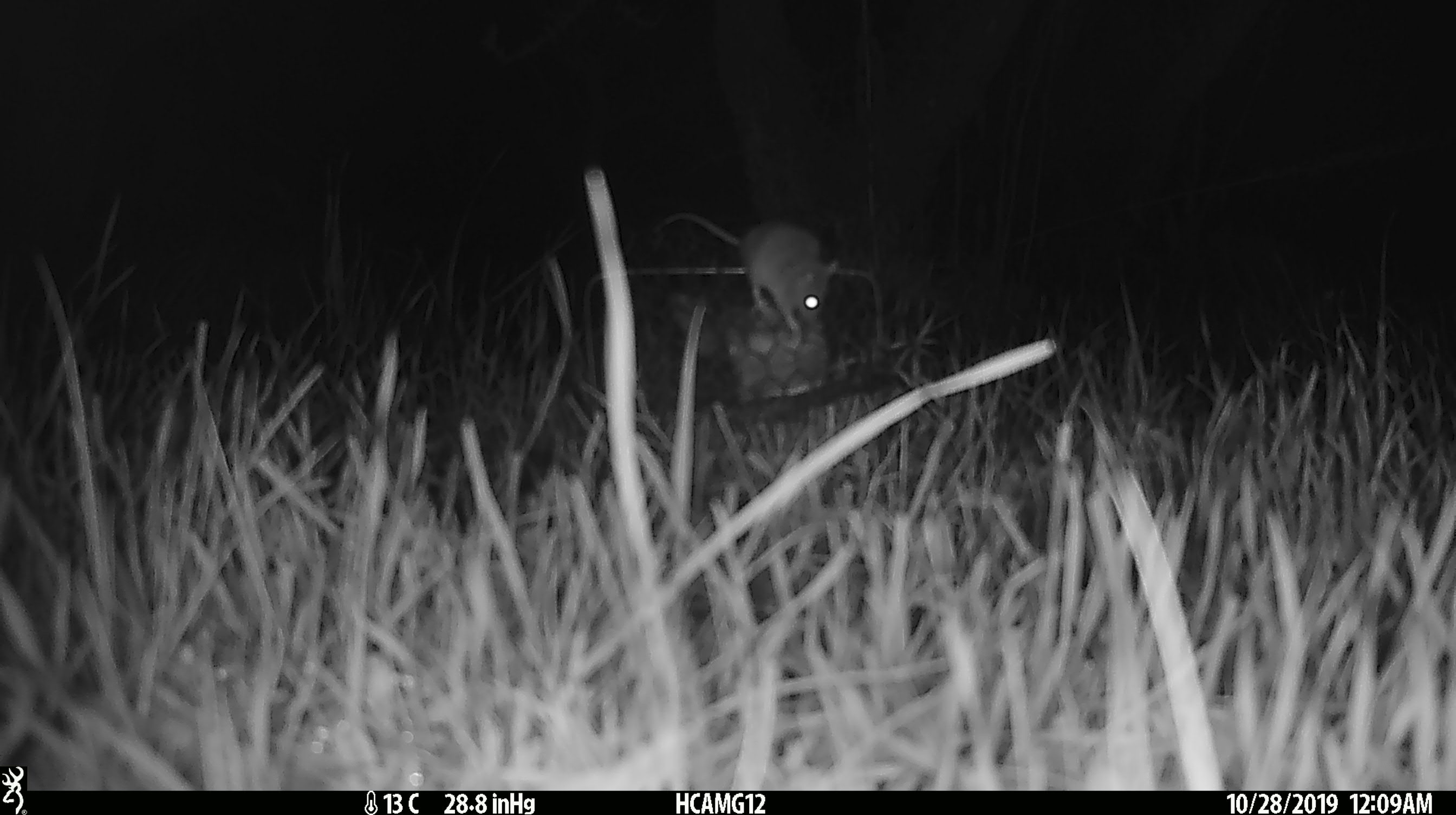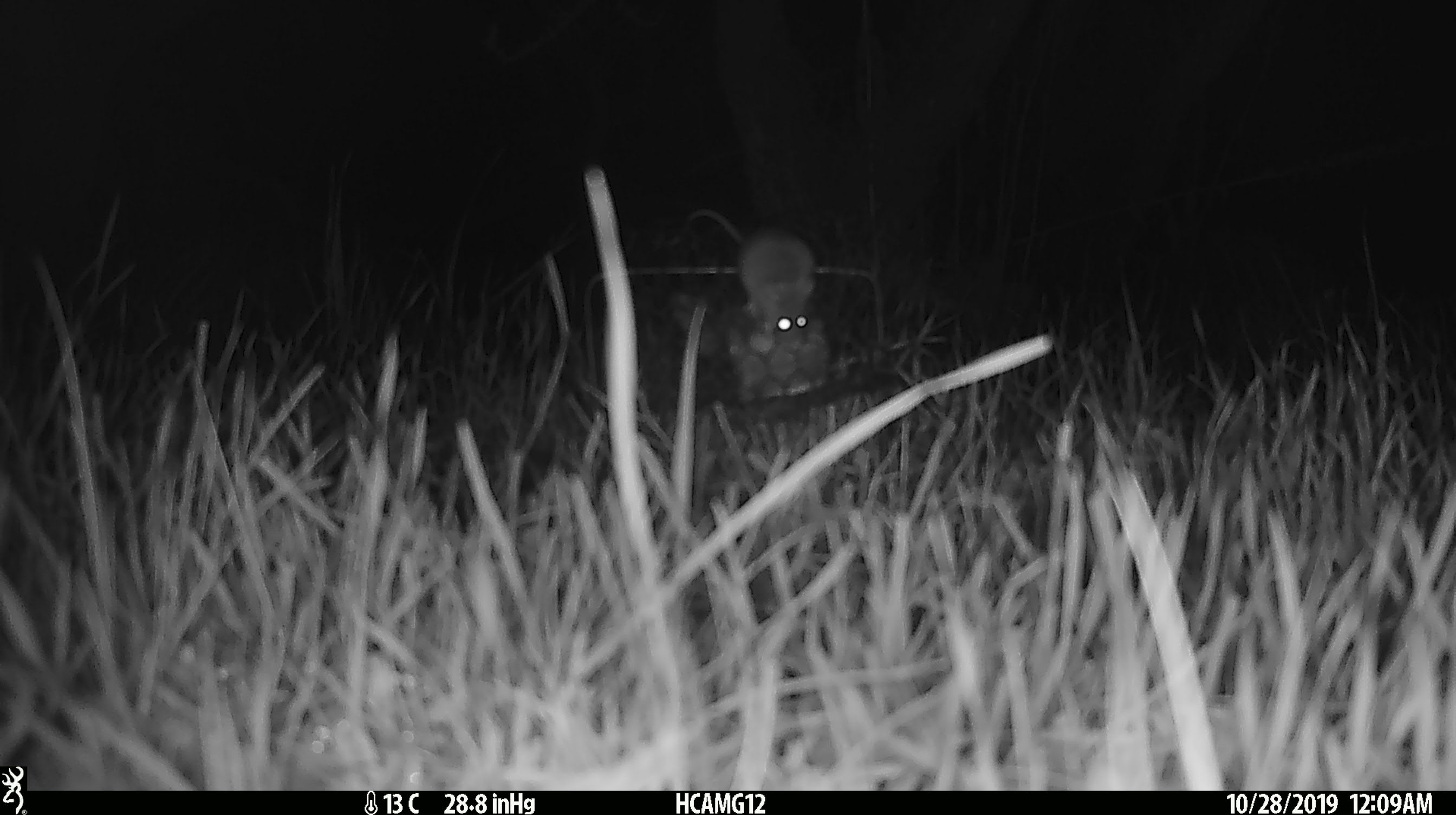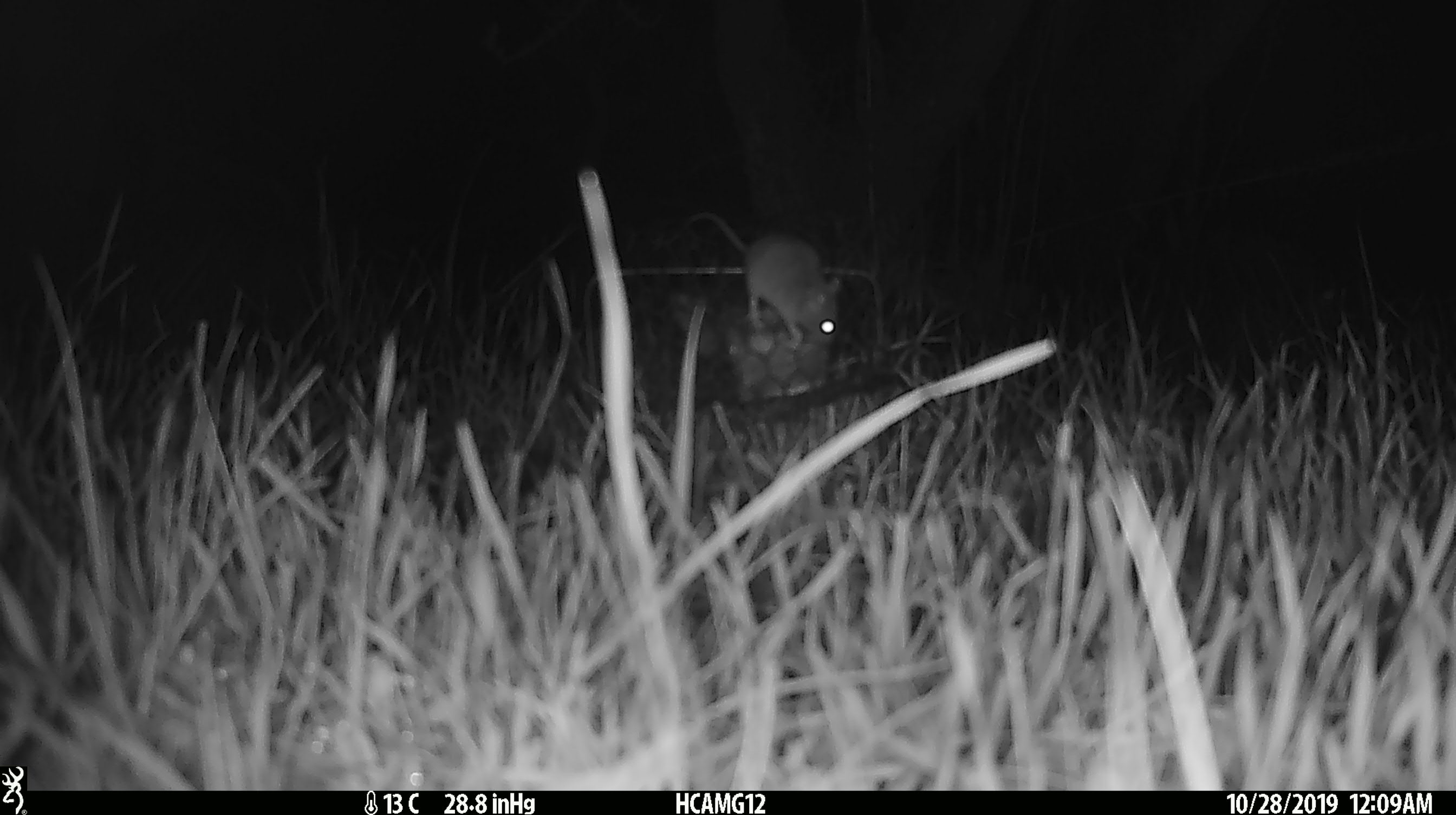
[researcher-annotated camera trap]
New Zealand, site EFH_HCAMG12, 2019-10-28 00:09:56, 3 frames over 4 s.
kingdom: Animalia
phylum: Chordata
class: Mammalia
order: Rodentia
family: Muridae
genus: Mus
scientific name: Mus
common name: mouse